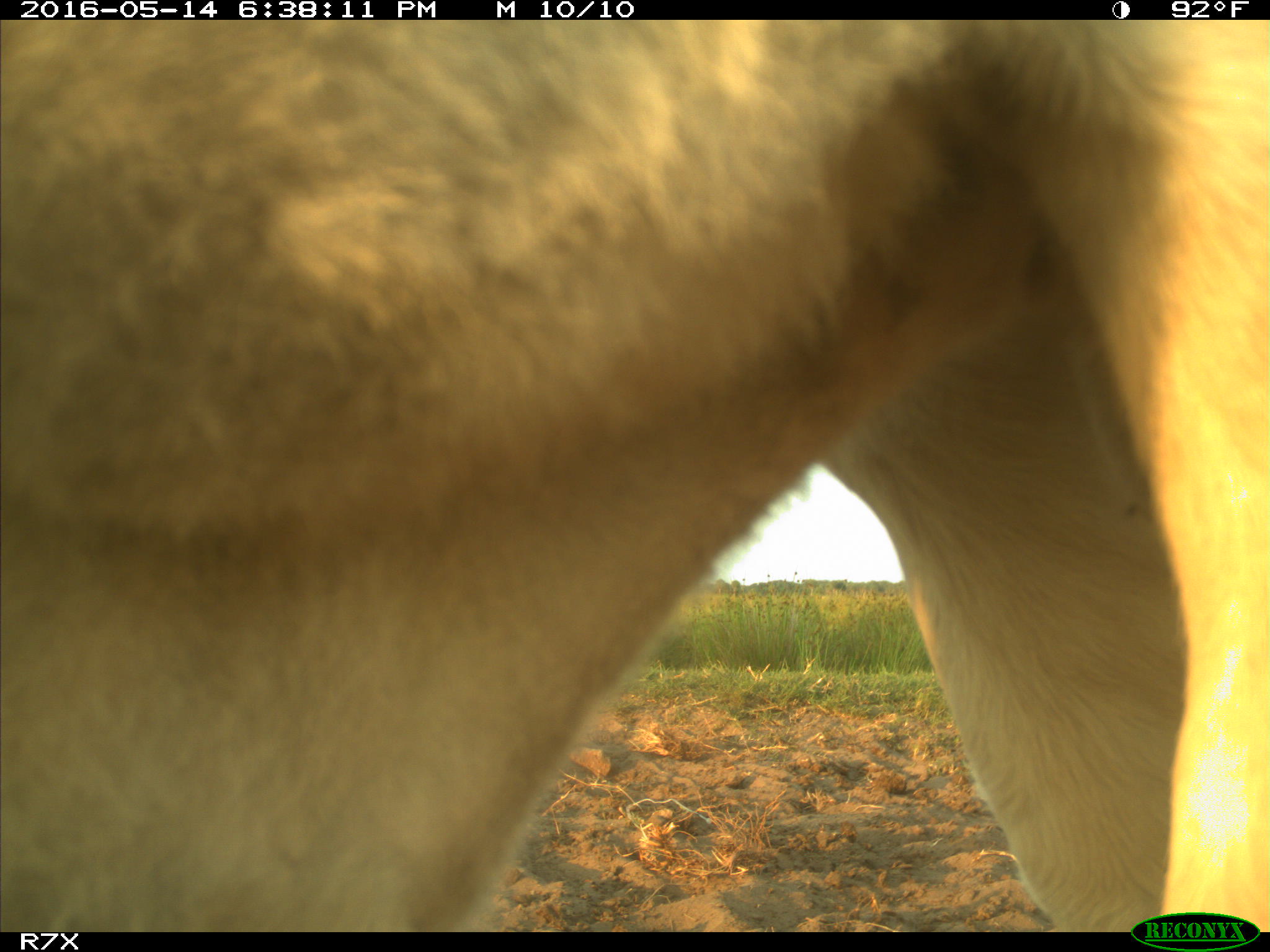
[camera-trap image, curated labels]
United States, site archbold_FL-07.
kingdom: Animalia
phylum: Chordata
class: Mammalia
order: Artiodactyla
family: Bovidae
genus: Bos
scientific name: Bos taurus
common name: domestic cow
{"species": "Bos taurus (domestic cow)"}